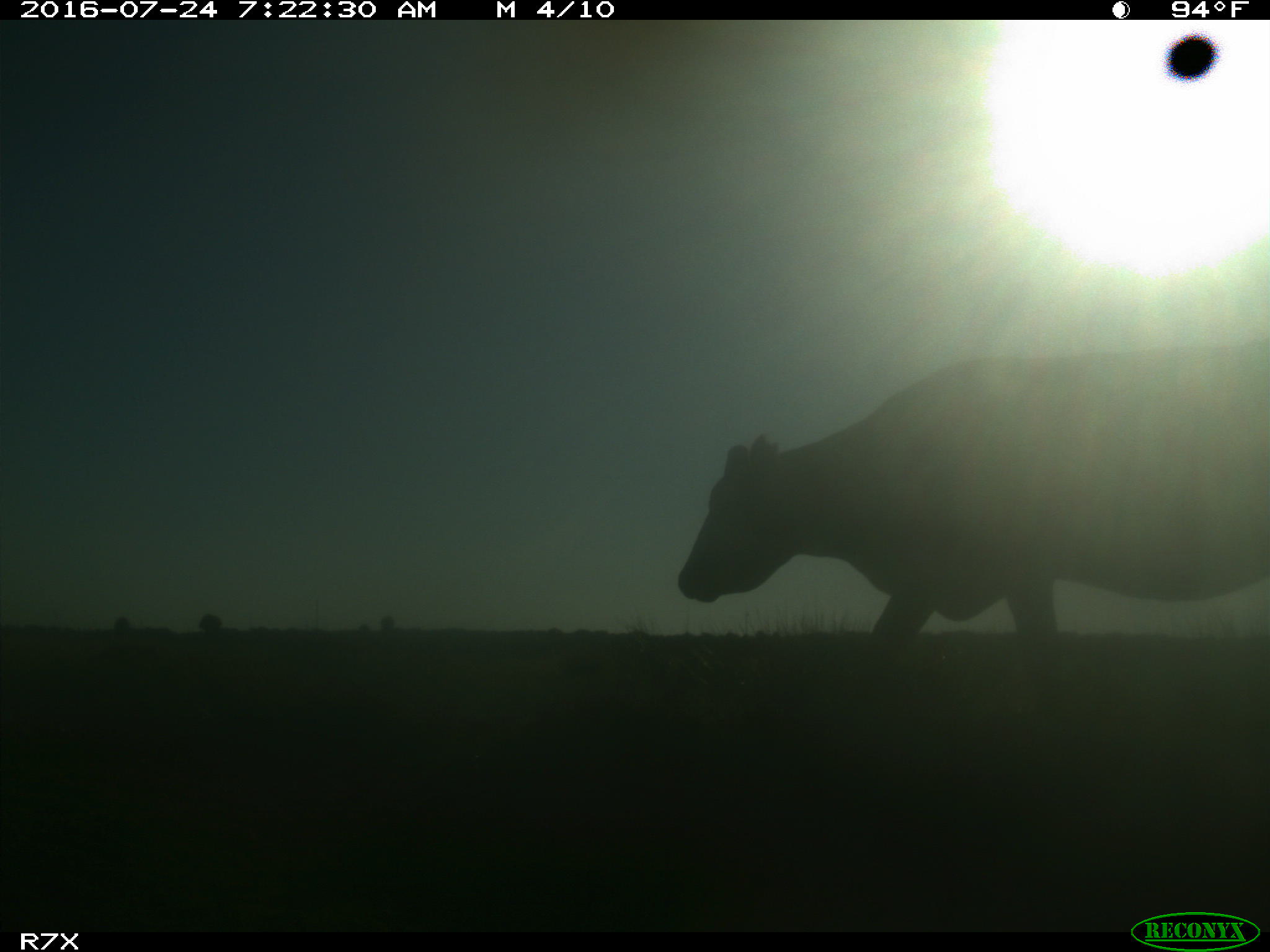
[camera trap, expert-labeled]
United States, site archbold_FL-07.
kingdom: Animalia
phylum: Chordata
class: Mammalia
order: Artiodactyla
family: Bovidae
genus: Bos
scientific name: Bos taurus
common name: domestic cow